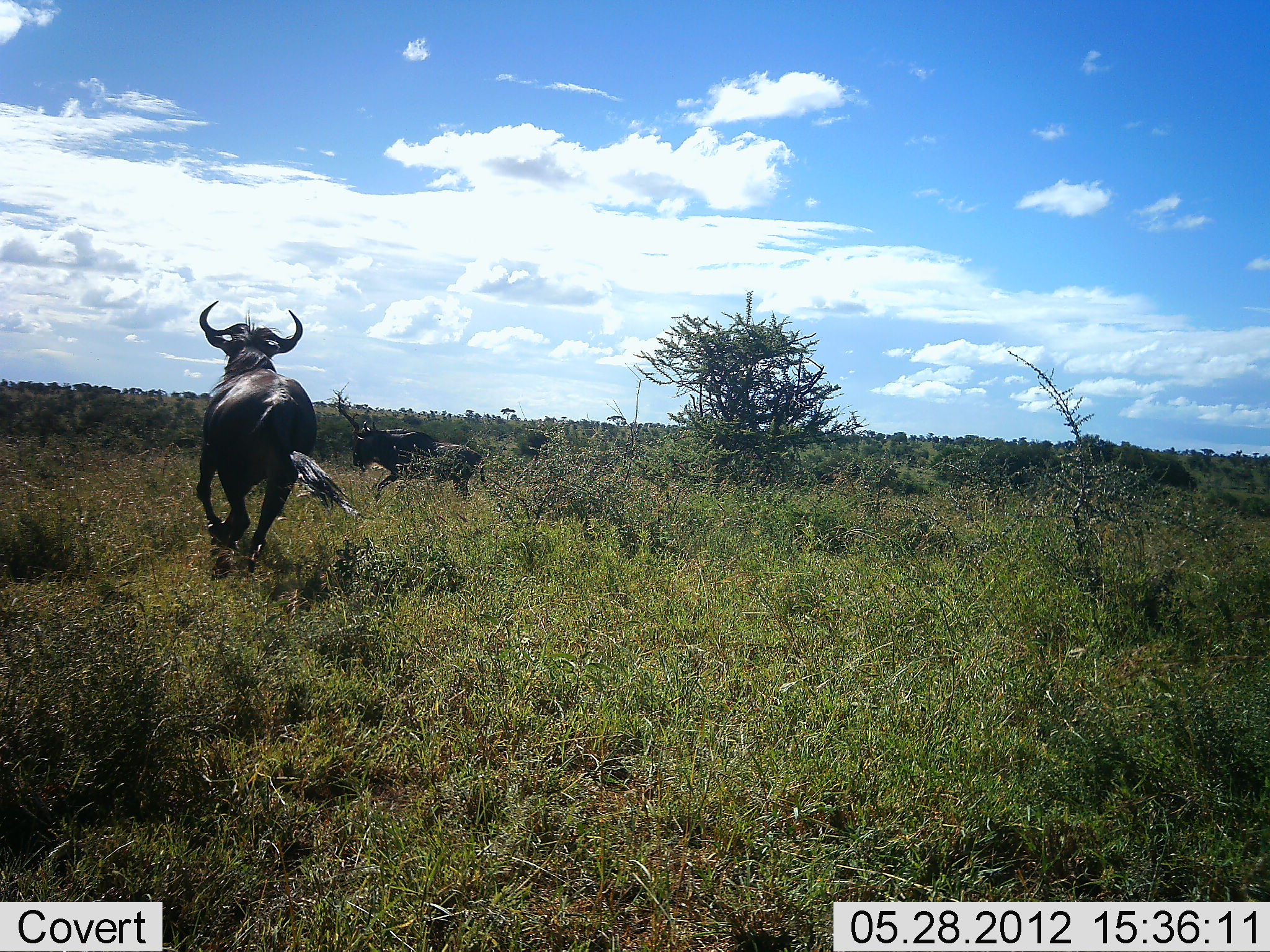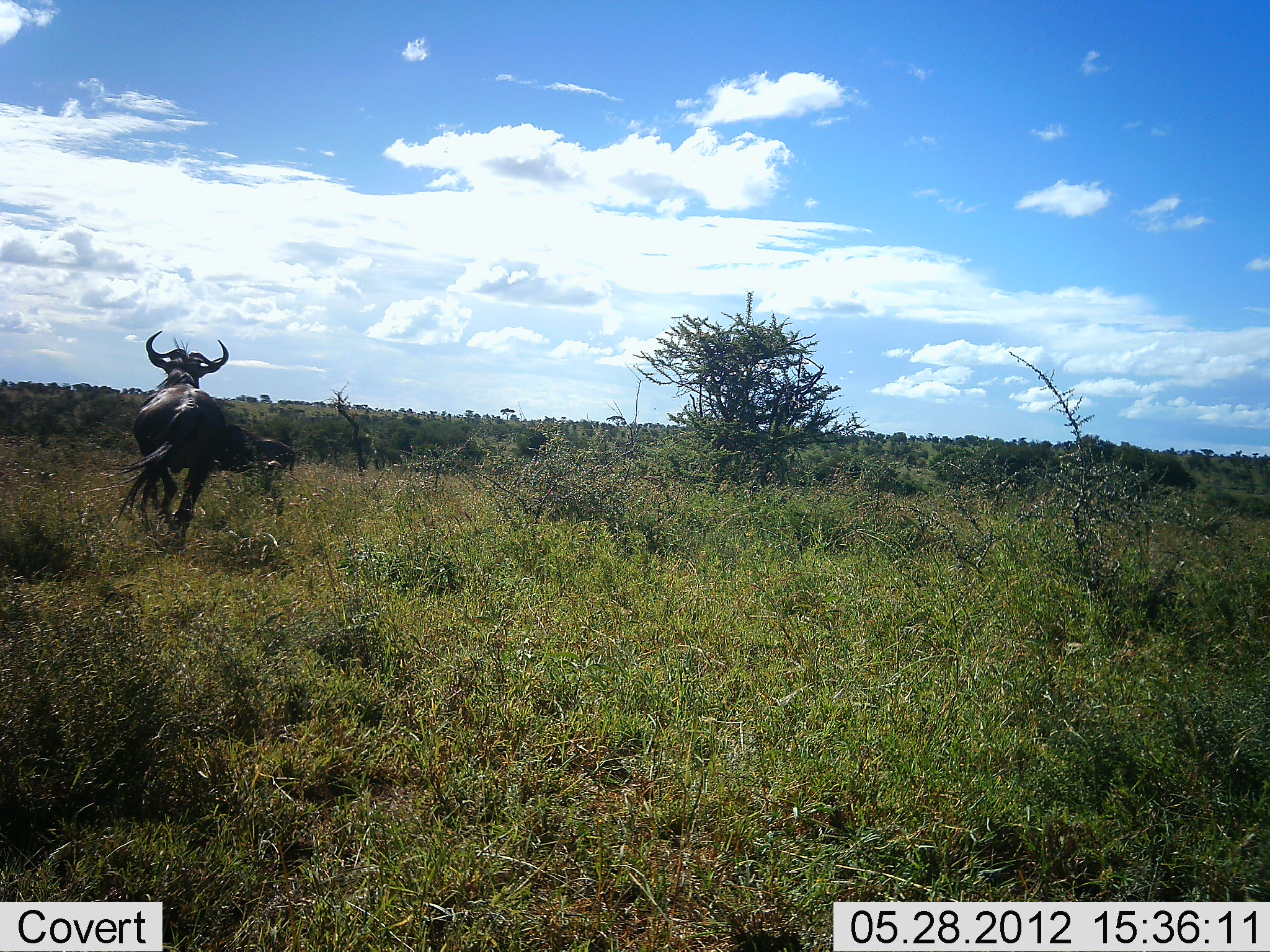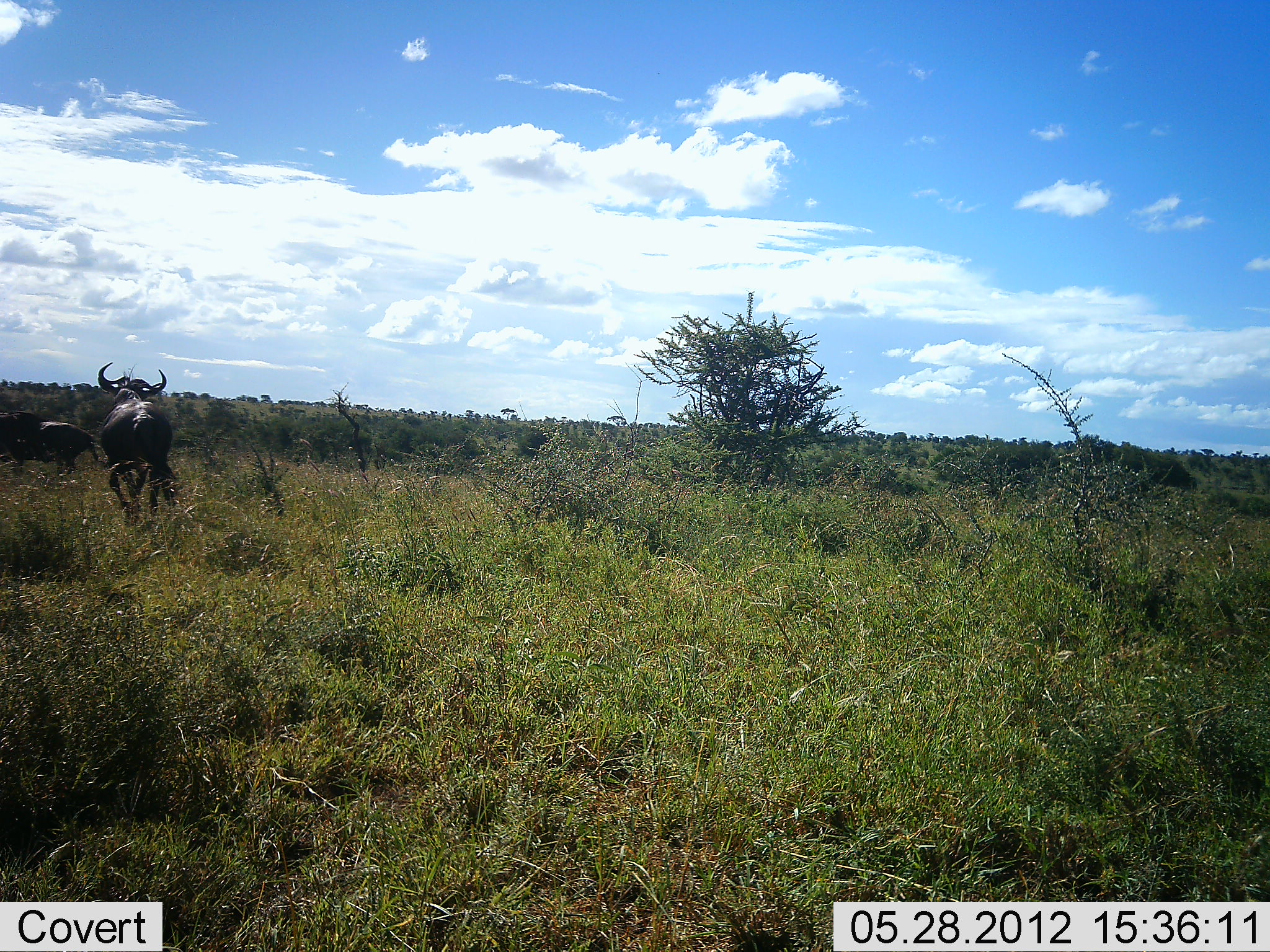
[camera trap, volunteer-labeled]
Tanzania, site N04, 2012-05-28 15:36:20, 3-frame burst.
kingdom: Animalia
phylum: Chordata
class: Mammalia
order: Artiodactyla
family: Bovidae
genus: Connochaetes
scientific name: Connochaetes taurinus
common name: blue wildebeest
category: wildebeest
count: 2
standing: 0%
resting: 0%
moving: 100%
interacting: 0%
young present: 0%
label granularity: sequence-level